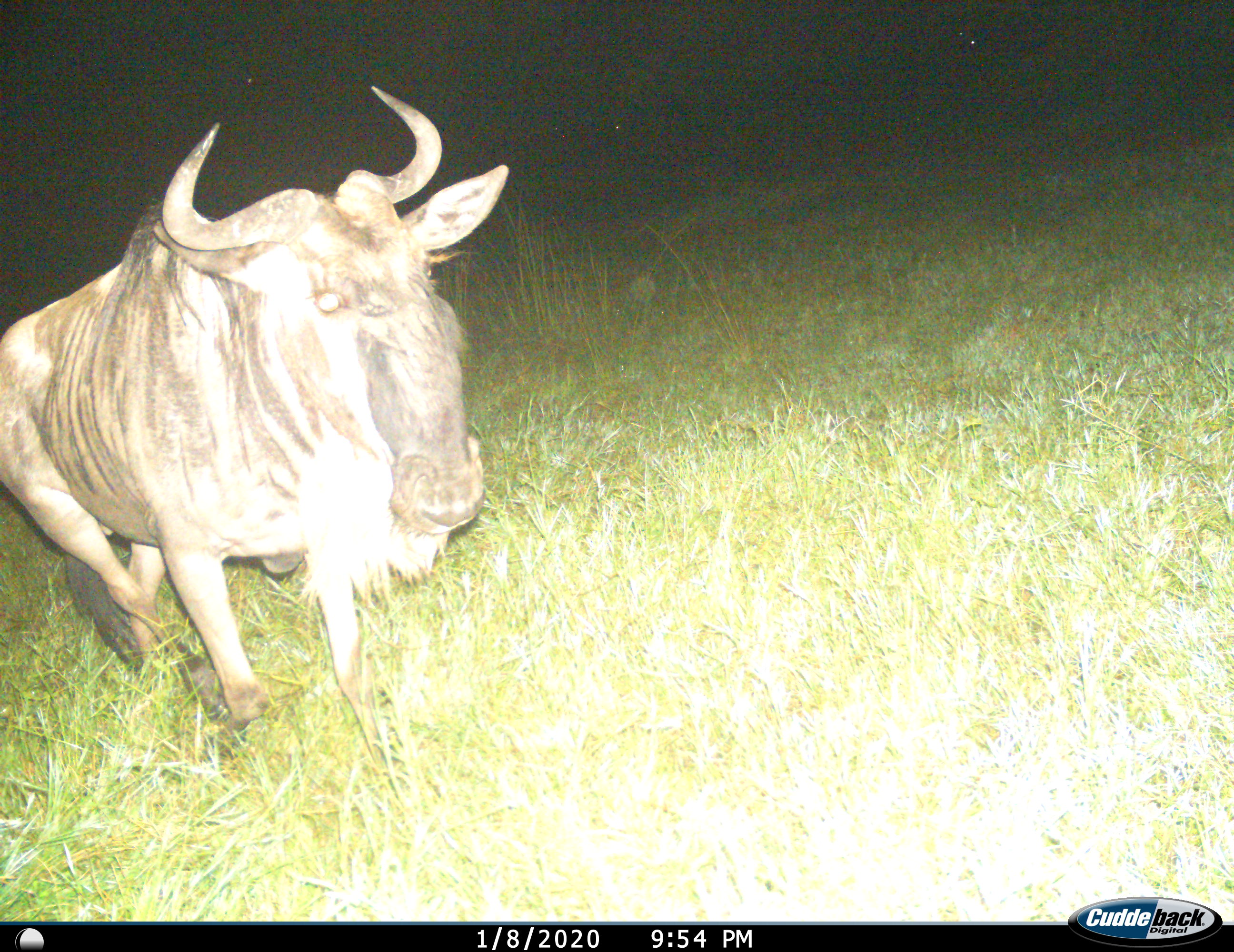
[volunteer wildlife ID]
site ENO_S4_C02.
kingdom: Animalia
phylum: Chordata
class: Mammalia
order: Artiodactyla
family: Bovidae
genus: Connochaetes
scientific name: Connochaetes taurinus taurinus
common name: blue wildebeest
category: wildebeestblue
Wildebeestblue (blue wildebeest) (Connochaetes taurinus taurinus), count 1. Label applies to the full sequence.